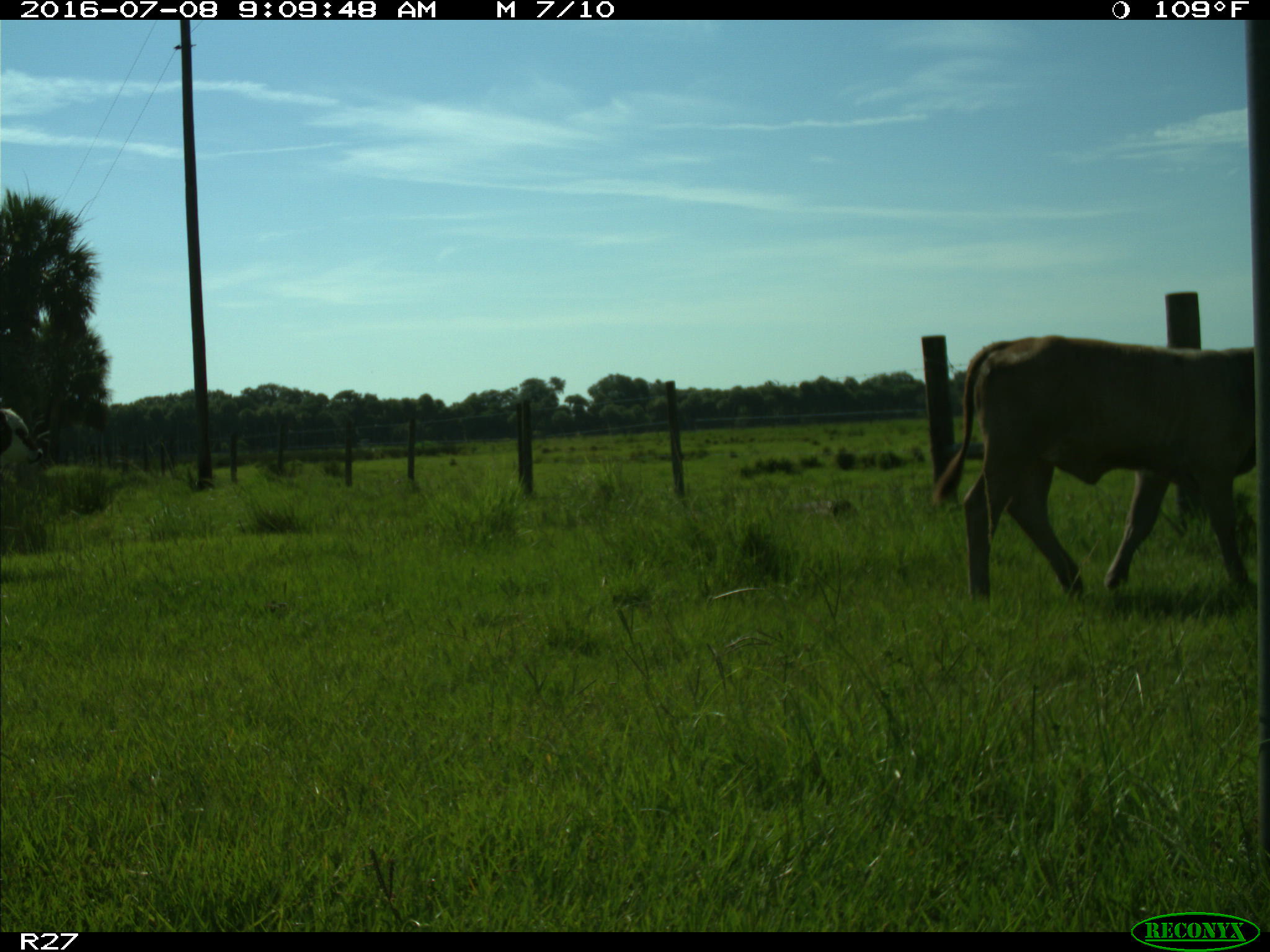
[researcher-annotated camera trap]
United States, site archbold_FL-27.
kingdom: Animalia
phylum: Chordata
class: Mammalia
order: Artiodactyla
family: Bovidae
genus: Bos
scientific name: Bos taurus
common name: domestic cow